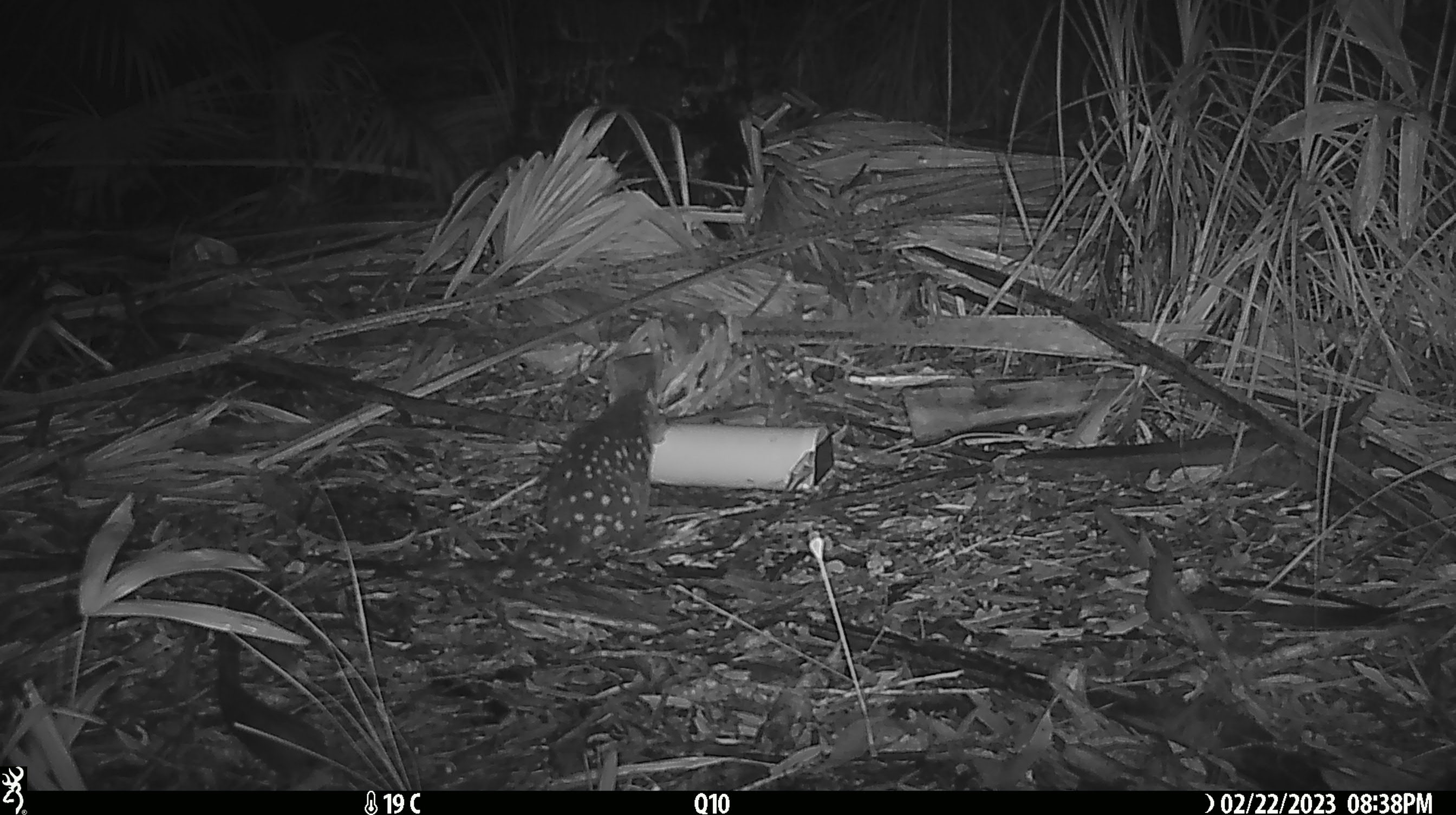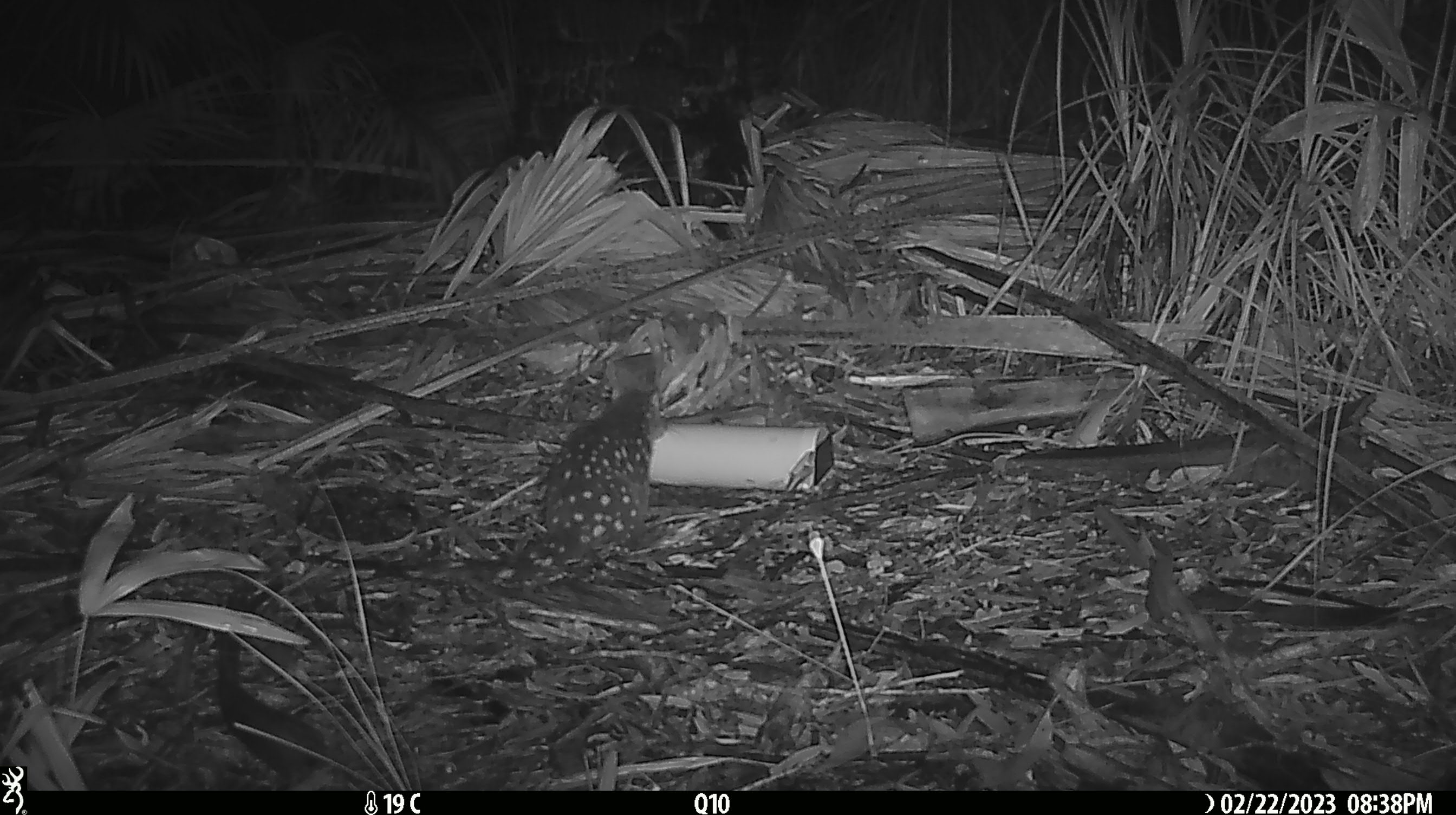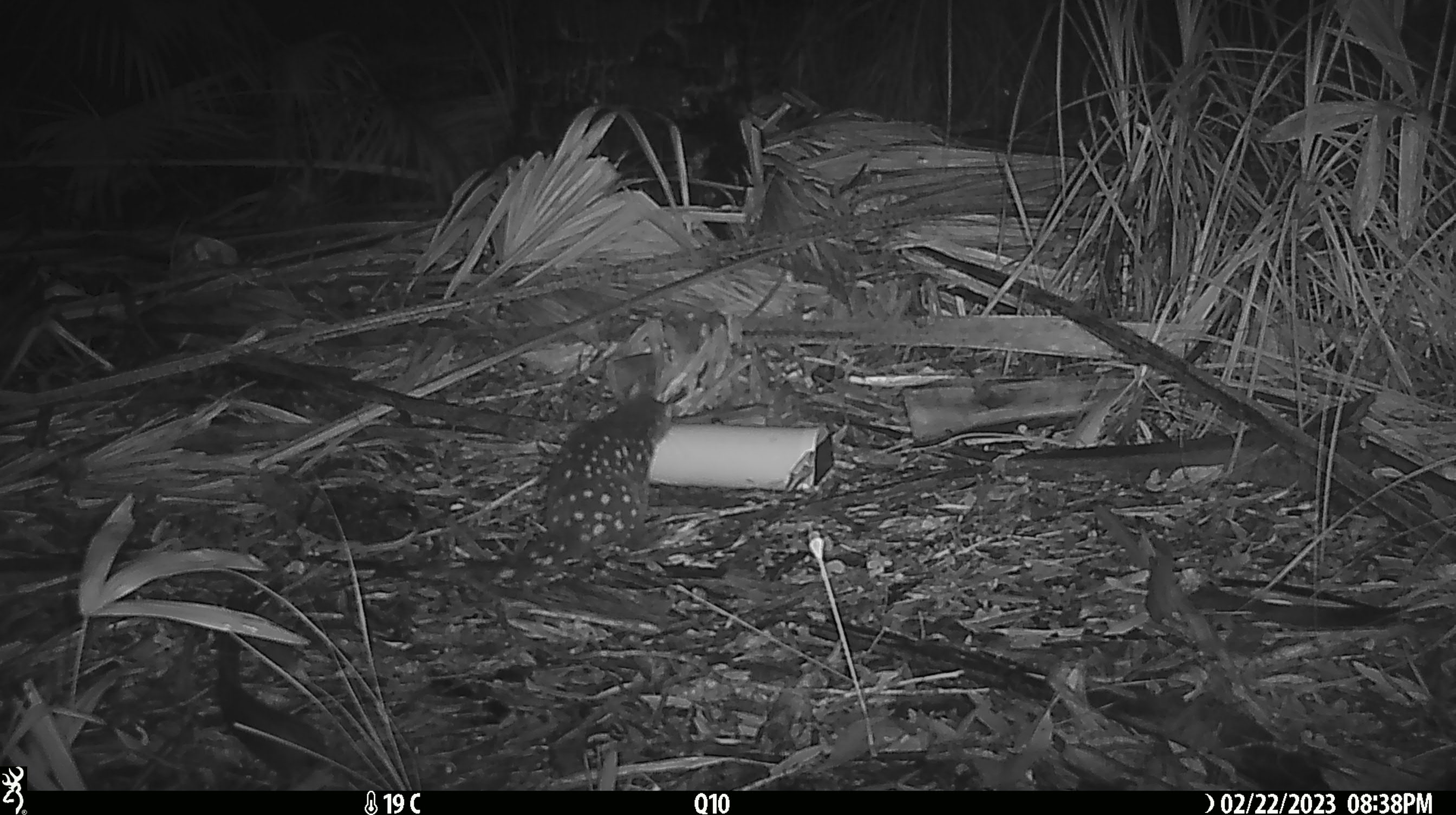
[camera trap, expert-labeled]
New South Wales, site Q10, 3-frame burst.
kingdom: Animalia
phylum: Chordata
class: Mammalia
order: Dasyuromorphia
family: Dasyuridae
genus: Dasyurus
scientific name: Dasyurus maculatus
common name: spotted-tailed quoll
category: quoll